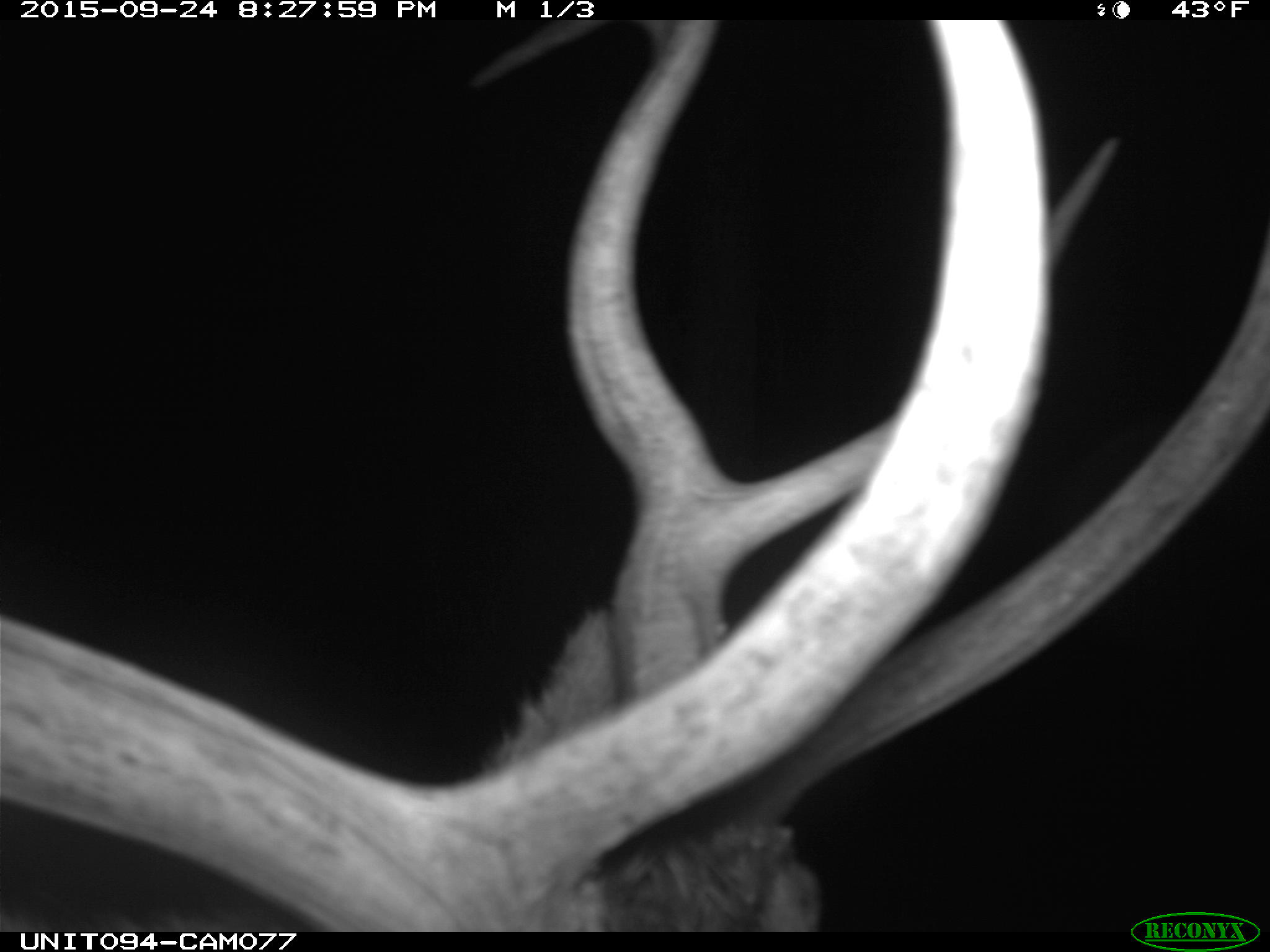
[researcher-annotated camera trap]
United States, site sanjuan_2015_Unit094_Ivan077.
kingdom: Animalia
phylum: Chordata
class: Mammalia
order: Artiodactyla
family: Cervidae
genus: Cervus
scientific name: Cervus elaphus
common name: red deer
Cervus elaphus (red deer).